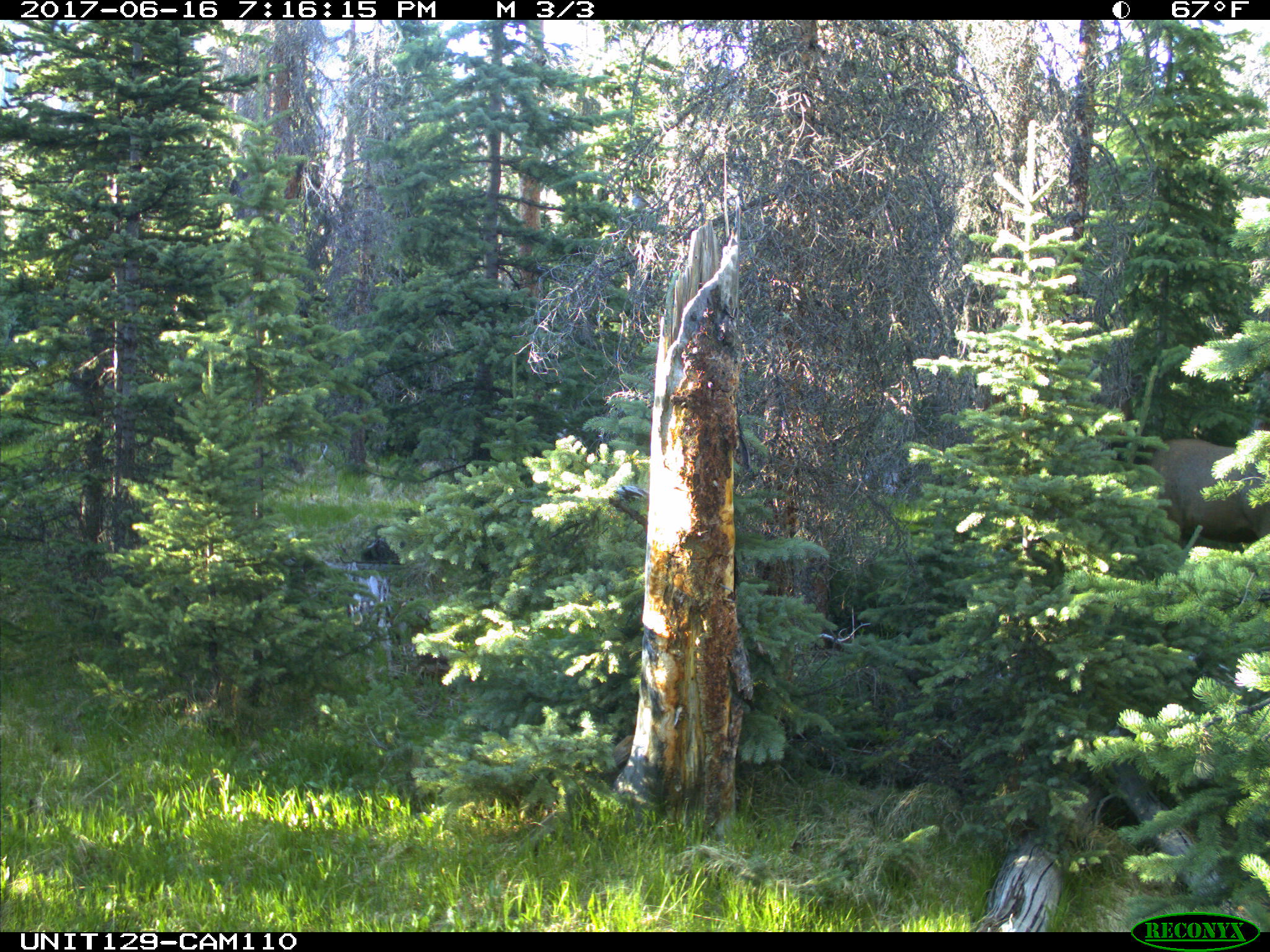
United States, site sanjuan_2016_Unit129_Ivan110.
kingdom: Animalia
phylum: Chordata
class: Mammalia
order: Artiodactyla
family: Cervidae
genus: Cervus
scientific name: Cervus elaphus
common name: red deer